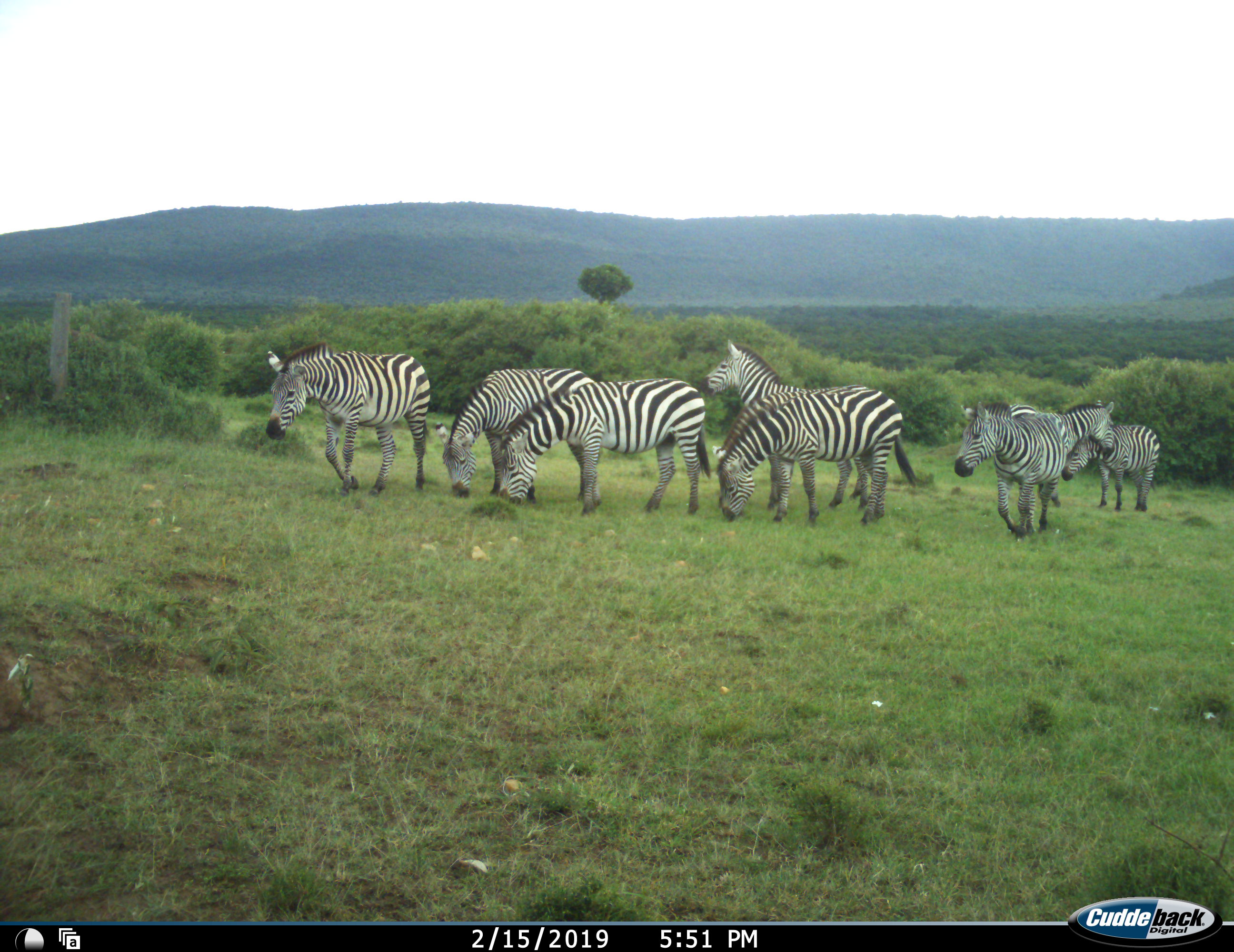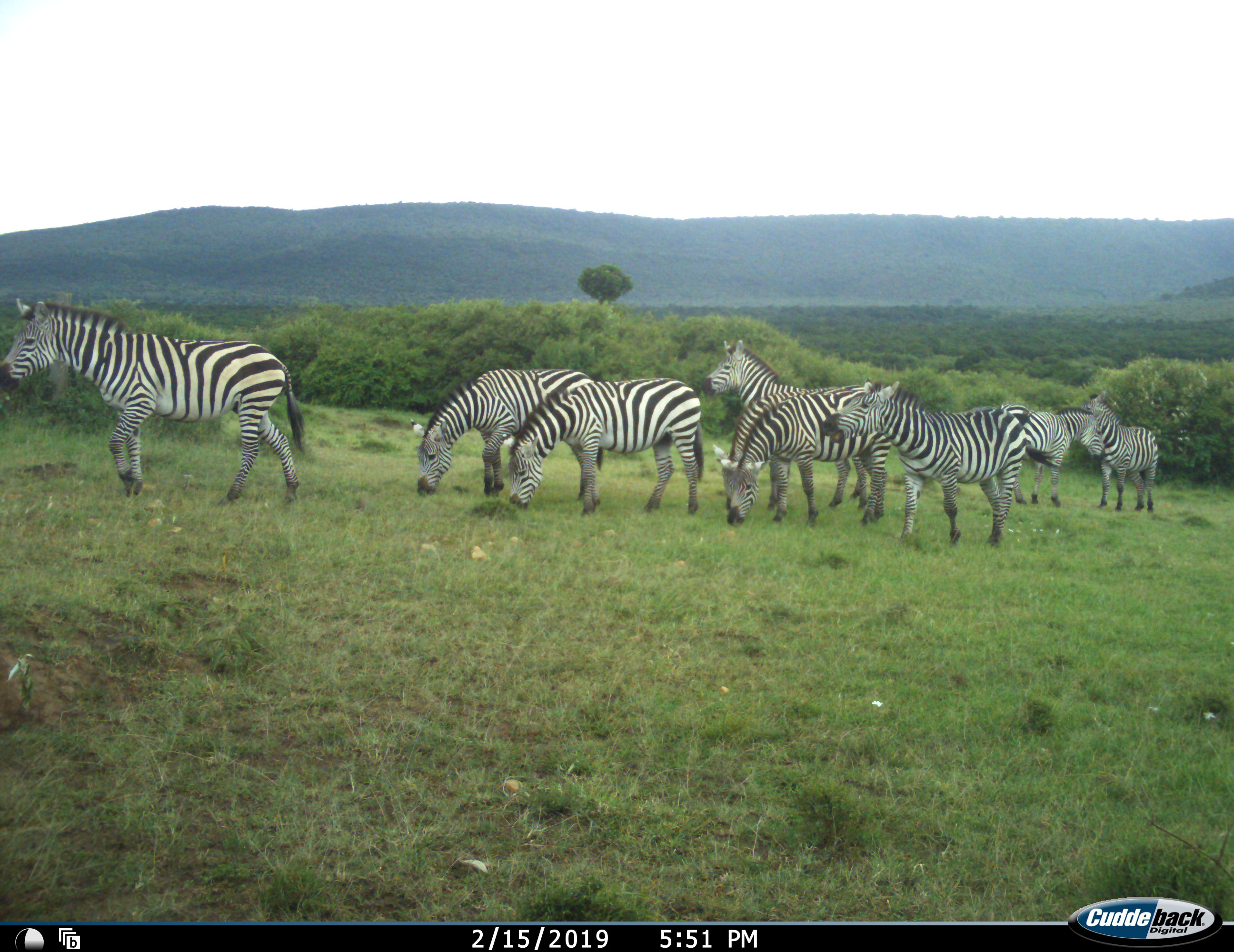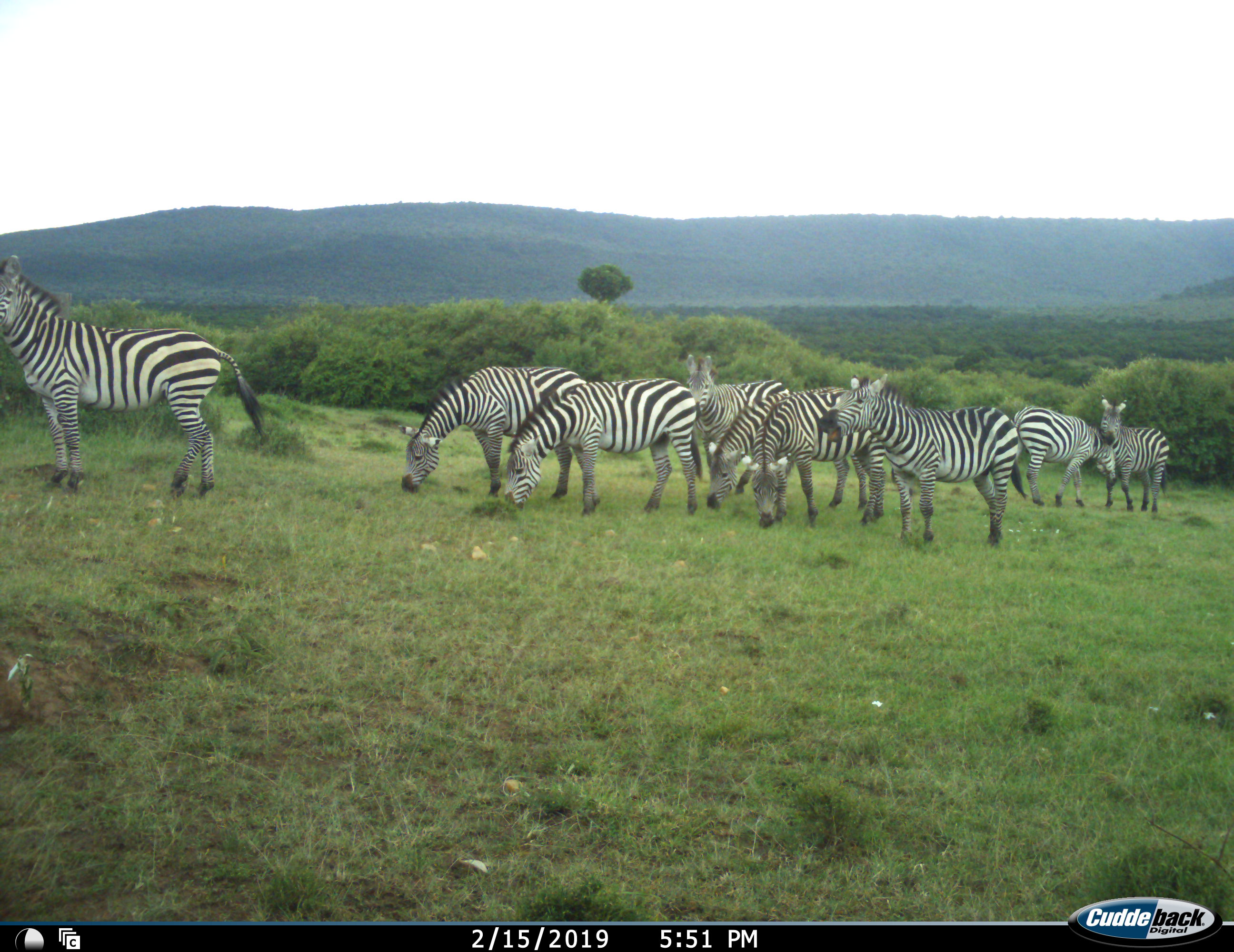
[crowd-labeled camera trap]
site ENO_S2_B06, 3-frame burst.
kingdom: Animalia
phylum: Chordata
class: Mammalia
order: Perissodactyla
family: Equidae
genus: Equus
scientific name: Equus quagga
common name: plains zebra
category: zebraplains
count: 8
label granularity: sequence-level